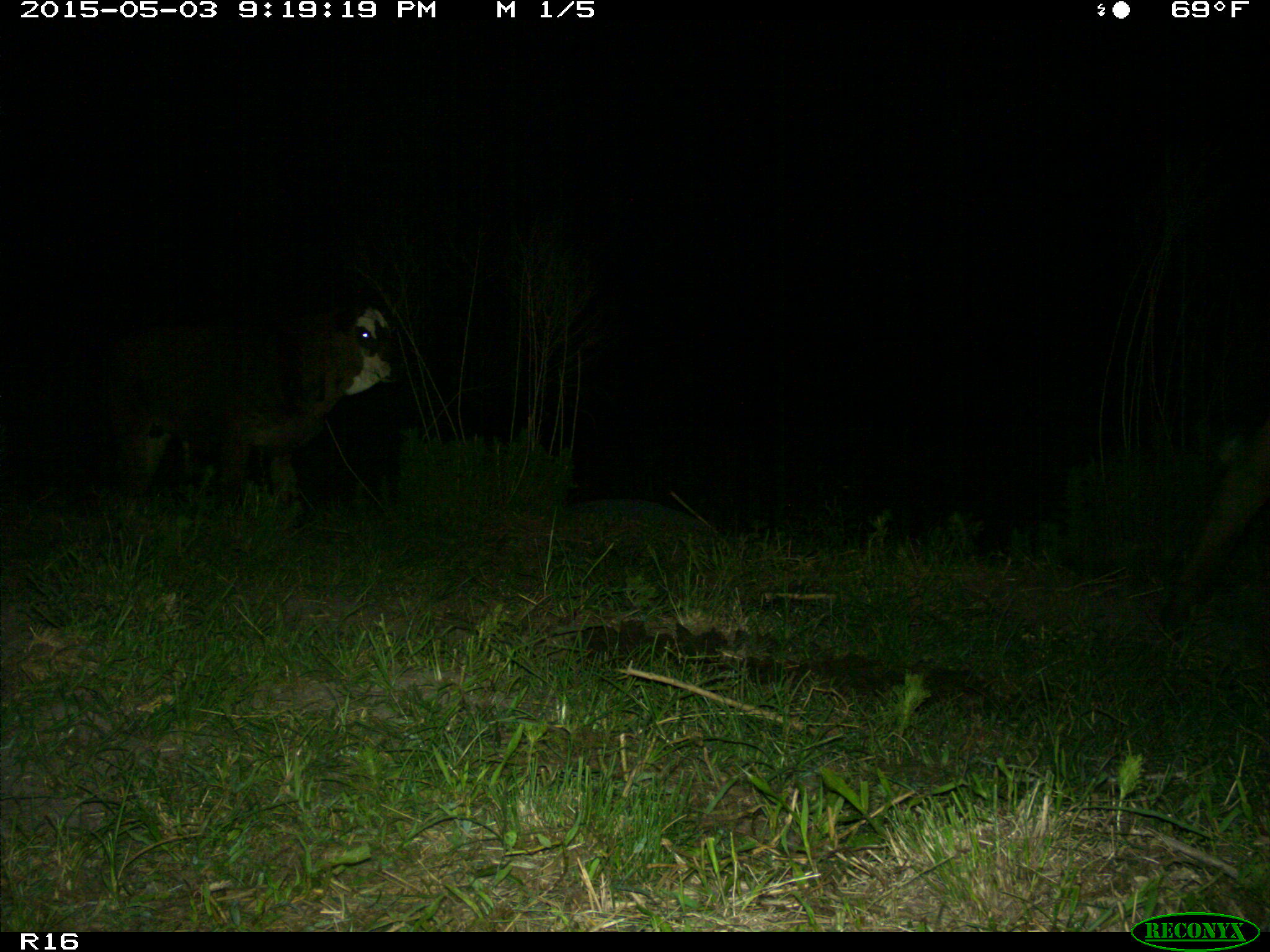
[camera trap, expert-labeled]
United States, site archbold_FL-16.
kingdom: Animalia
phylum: Chordata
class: Mammalia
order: Artiodactyla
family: Bovidae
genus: Bos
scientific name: Bos taurus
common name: domestic cow